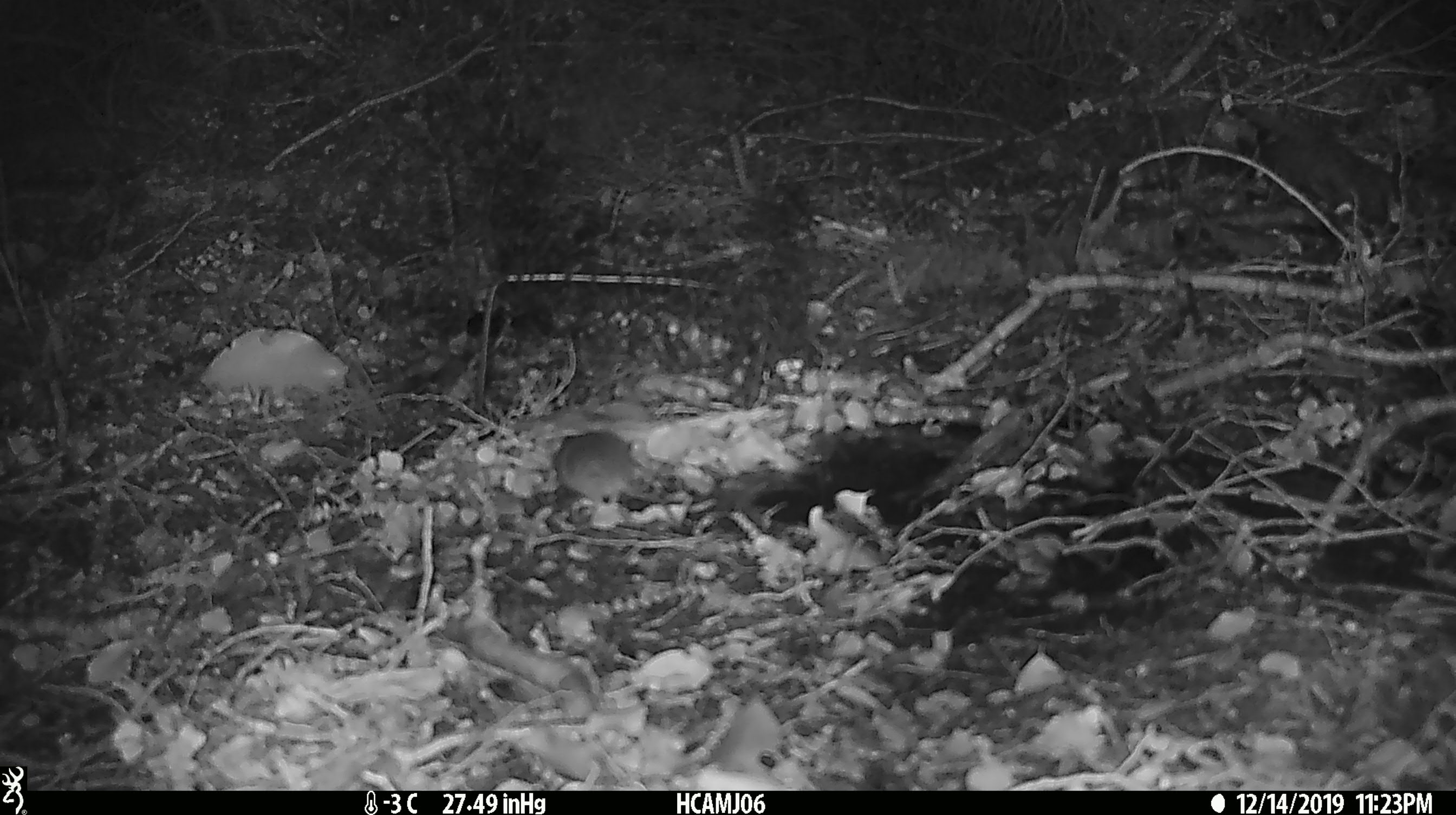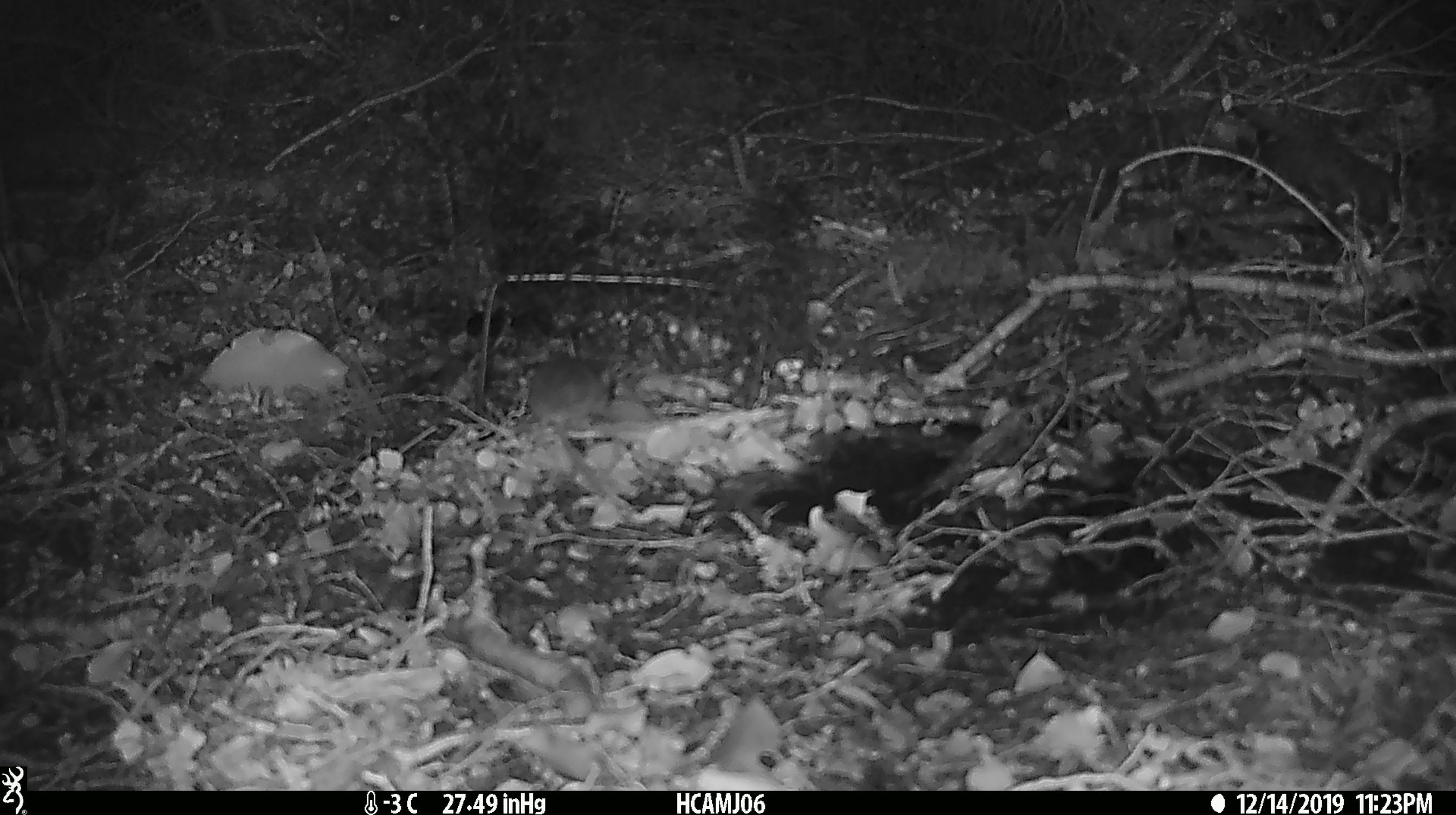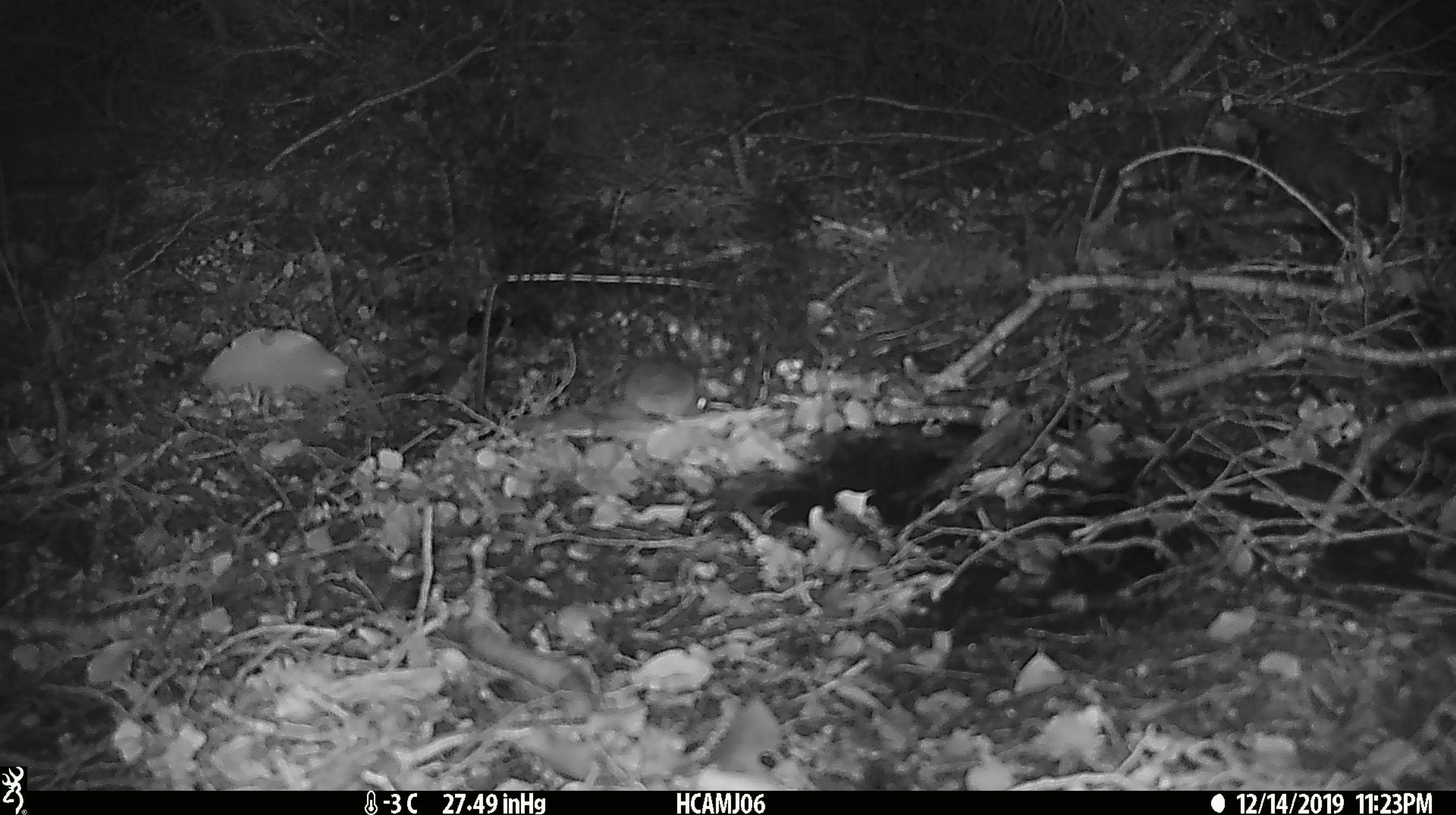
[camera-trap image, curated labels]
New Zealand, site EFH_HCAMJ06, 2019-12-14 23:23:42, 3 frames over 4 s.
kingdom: Animalia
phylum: Chordata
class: Mammalia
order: Rodentia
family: Muridae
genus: Mus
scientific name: Mus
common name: mouse